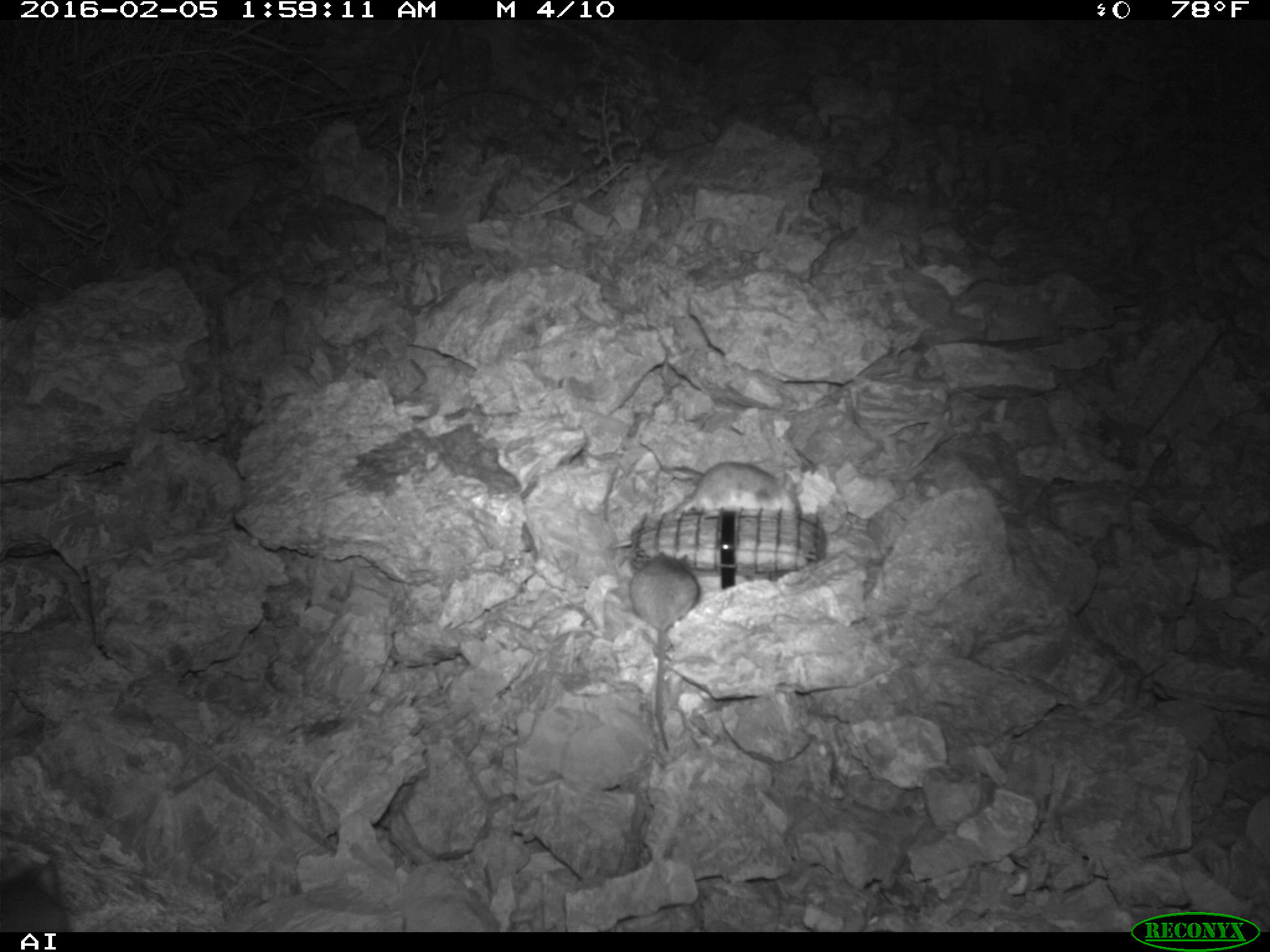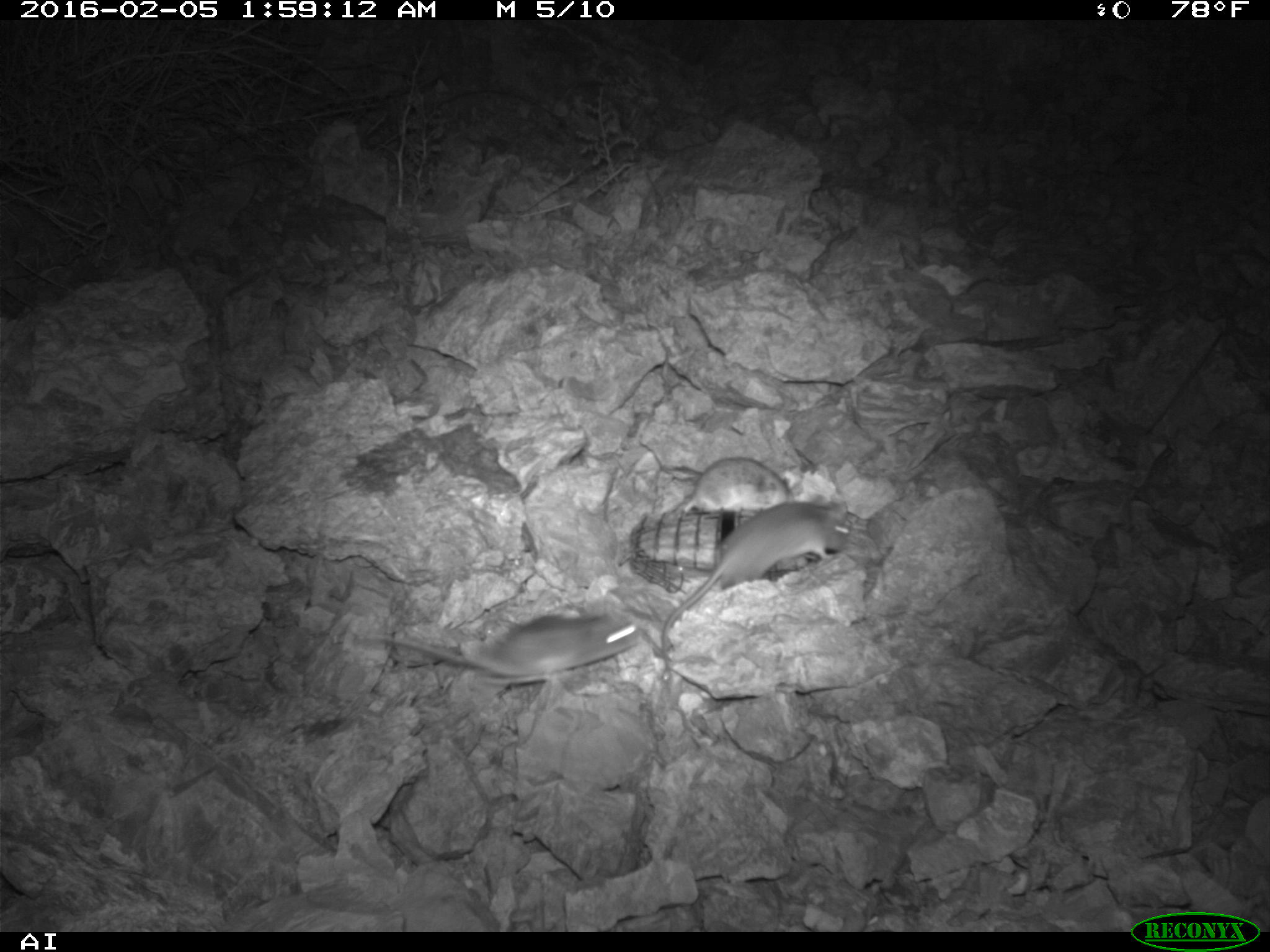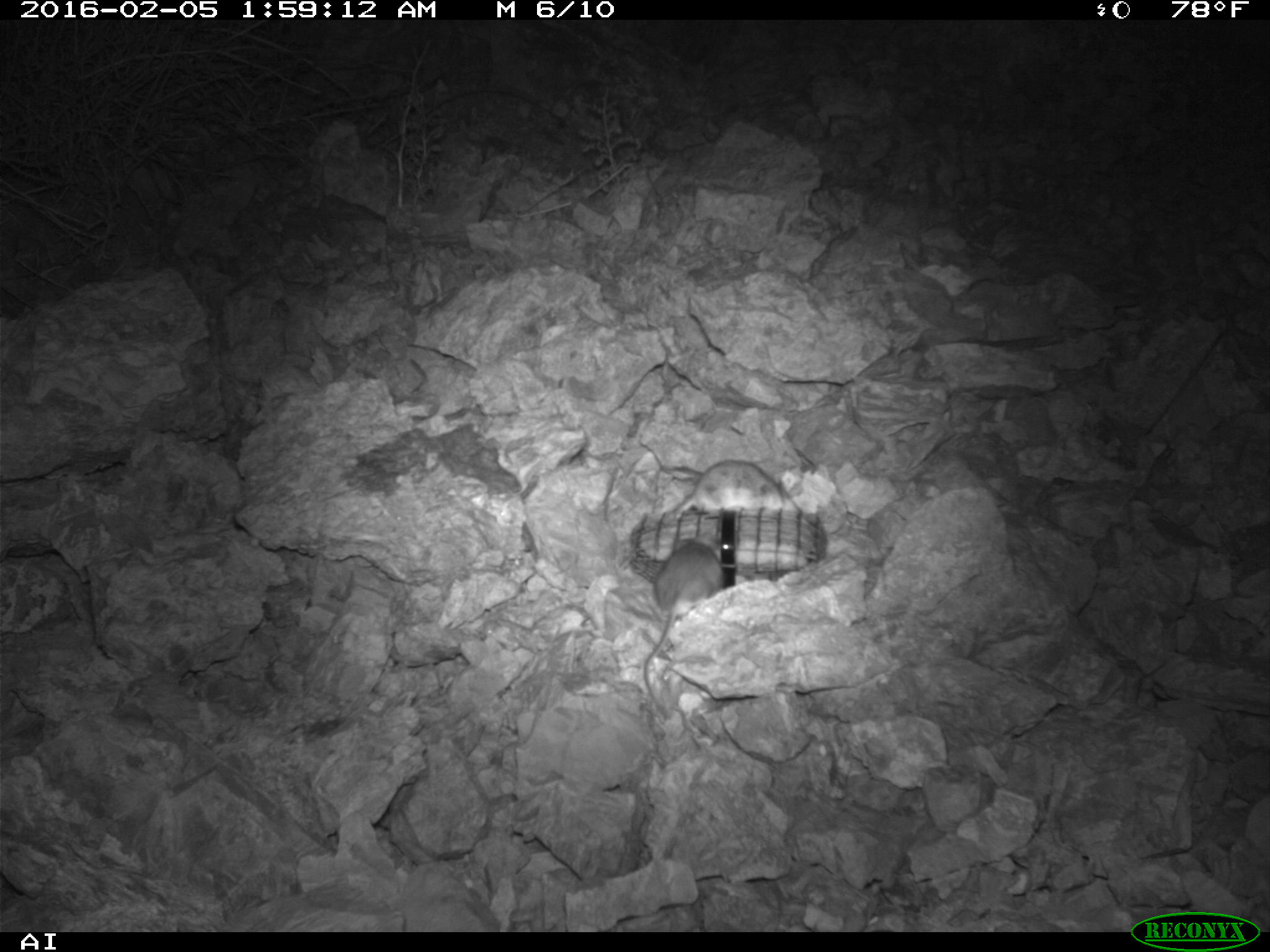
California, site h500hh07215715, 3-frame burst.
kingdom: Animalia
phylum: Chordata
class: Mammalia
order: Rodentia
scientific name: Rodentia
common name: rodent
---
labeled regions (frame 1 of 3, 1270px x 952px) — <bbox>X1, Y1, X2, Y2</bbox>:
rodent: <bbox>630, 547, 700, 747</bbox>; <bbox>663, 459, 805, 518</bbox>; <bbox>0, 857, 73, 928</bbox>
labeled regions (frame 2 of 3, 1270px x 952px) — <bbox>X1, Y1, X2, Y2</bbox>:
rodent: <bbox>661, 501, 850, 679</bbox>; <bbox>364, 609, 639, 684</bbox>; <bbox>679, 456, 789, 519</bbox>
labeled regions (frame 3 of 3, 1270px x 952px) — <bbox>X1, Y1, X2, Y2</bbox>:
rodent: <bbox>643, 532, 723, 719</bbox>; <bbox>673, 460, 788, 514</bbox>